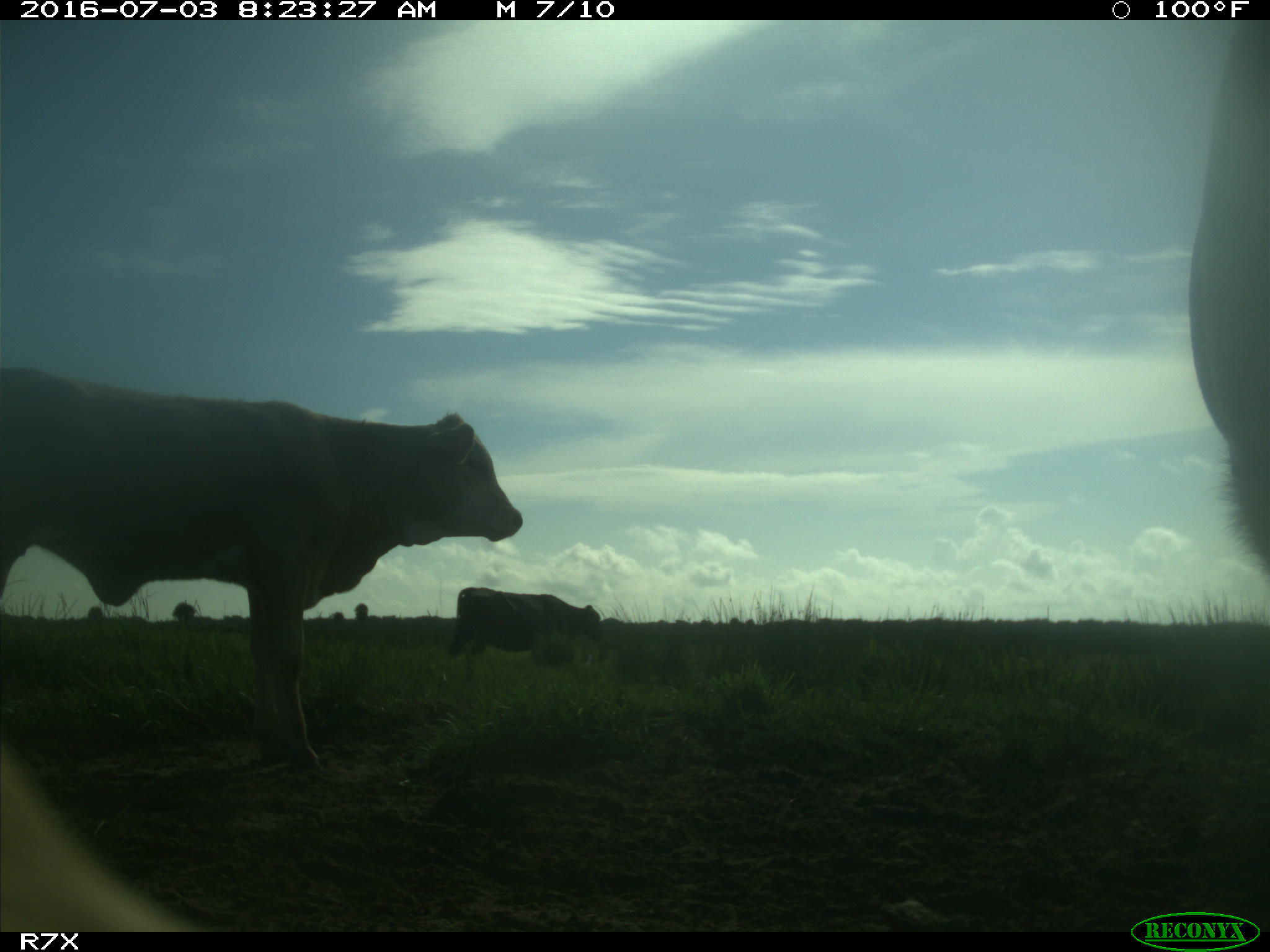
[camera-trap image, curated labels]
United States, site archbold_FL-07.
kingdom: Animalia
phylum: Chordata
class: Mammalia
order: Artiodactyla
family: Bovidae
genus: Bos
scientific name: Bos taurus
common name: domestic cow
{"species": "Bos taurus (domestic cow)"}